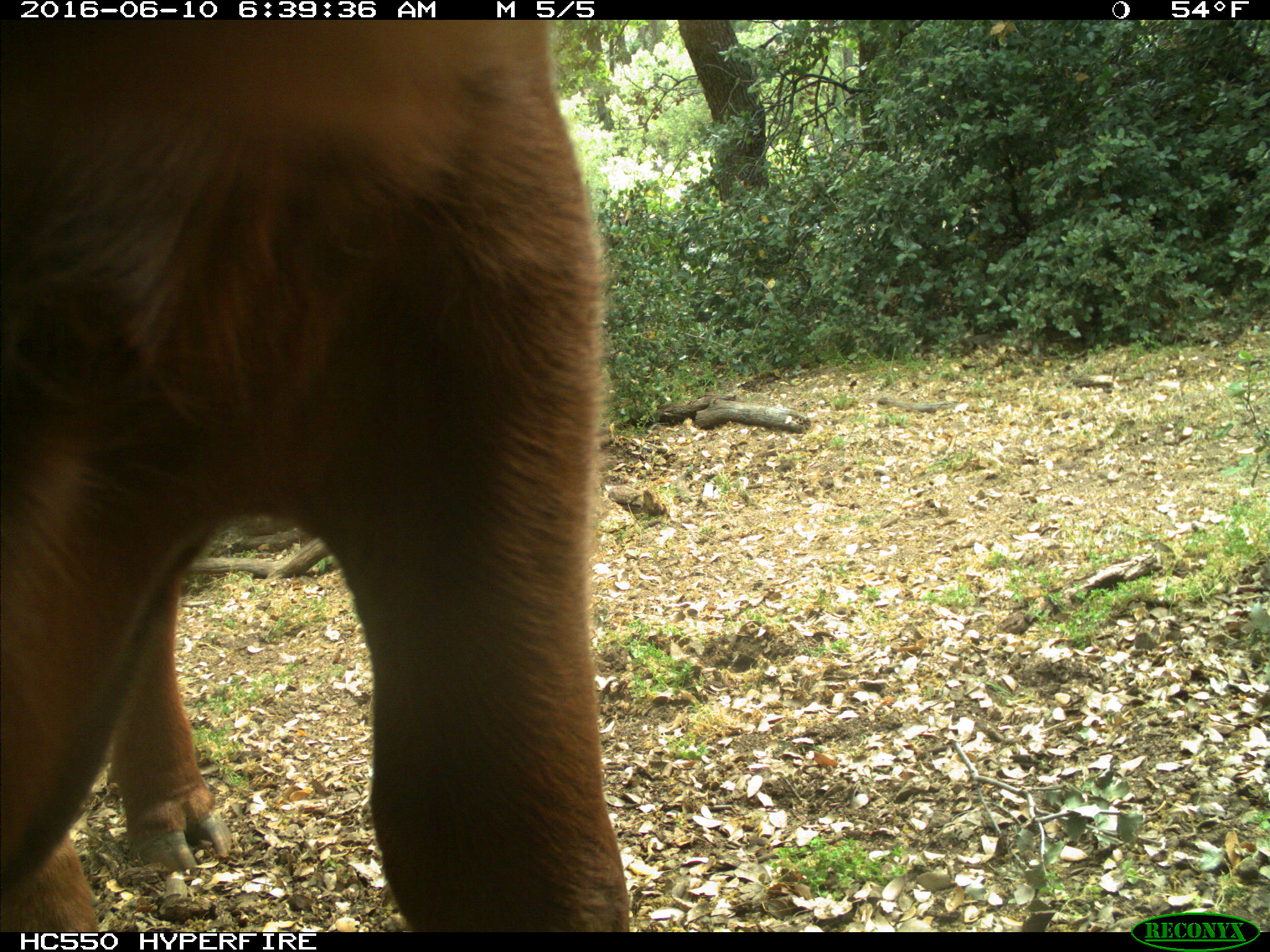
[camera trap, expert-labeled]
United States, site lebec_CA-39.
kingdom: Animalia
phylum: Chordata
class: Mammalia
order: Artiodactyla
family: Bovidae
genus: Bos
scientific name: Bos taurus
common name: domestic cow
Bos taurus (domestic cow).